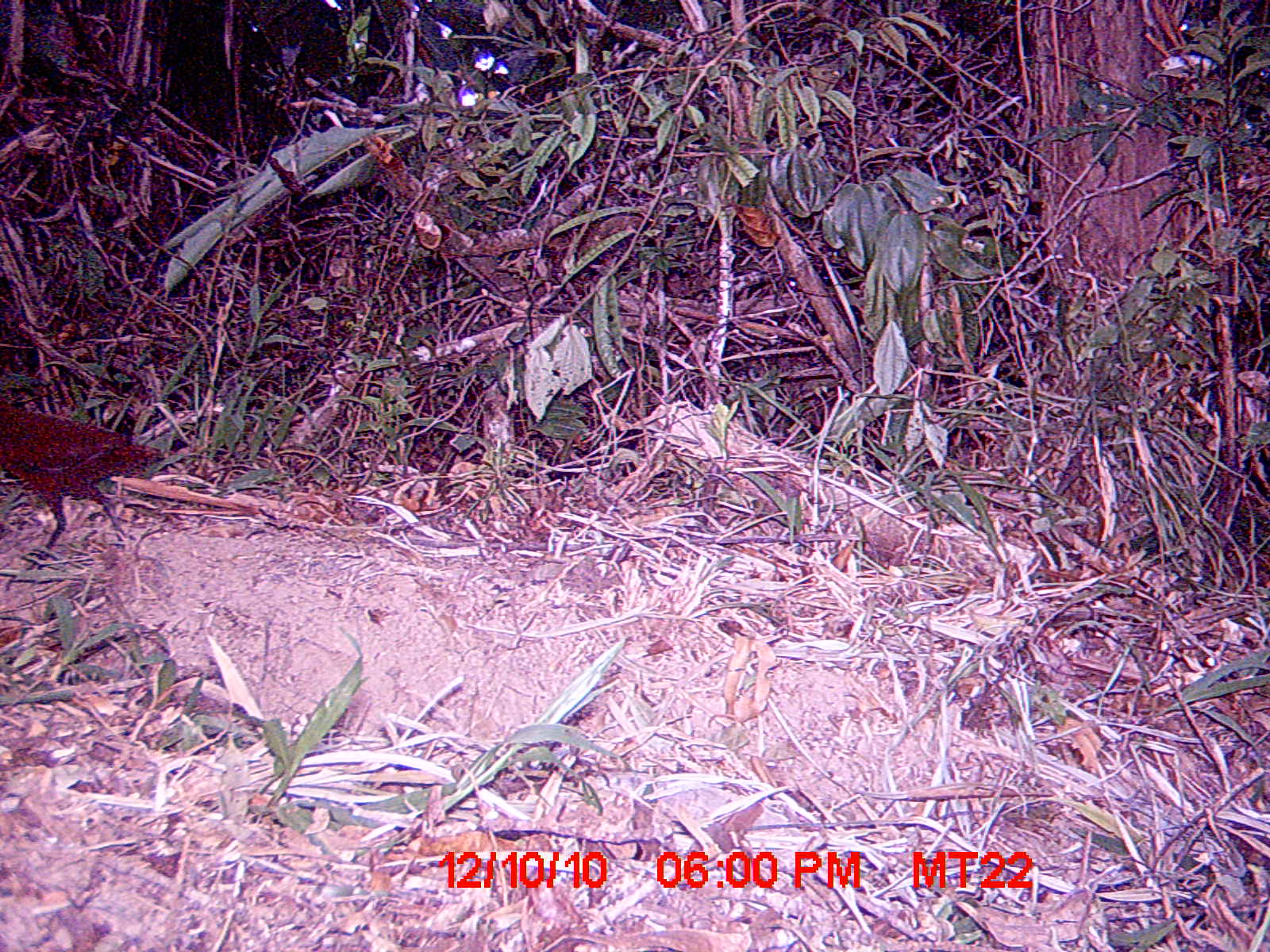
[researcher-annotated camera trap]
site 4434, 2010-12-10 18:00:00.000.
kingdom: Animalia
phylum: Chordata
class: Aves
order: Gruiformes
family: Sarothruridae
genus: Mentocrex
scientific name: Mentocrex kioloides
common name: madagascar wood rail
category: canirallus kioloides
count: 1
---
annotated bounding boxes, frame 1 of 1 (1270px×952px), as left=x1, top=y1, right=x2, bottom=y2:
canirallus kioloides: left=0, top=396, right=163, bottom=587